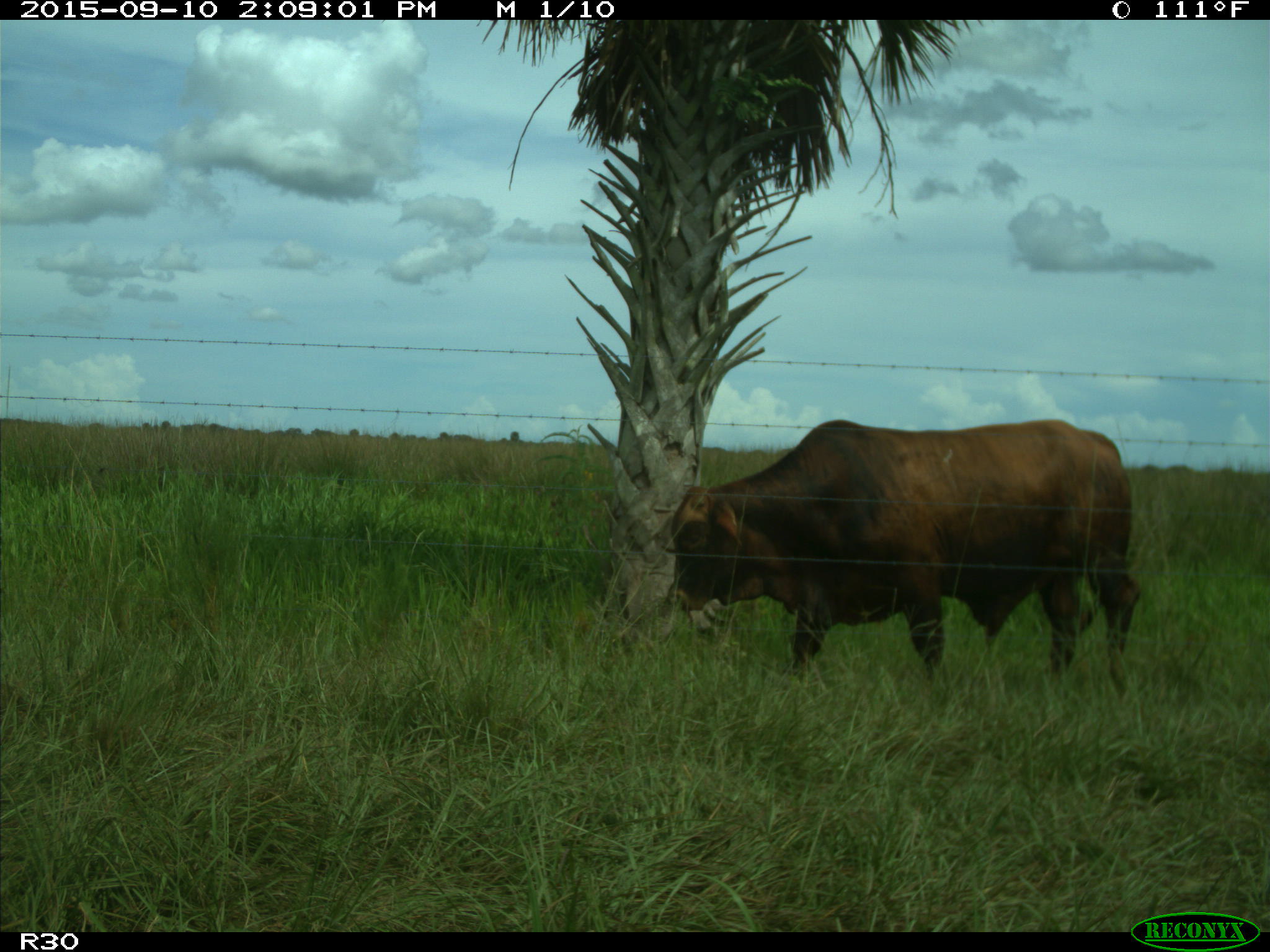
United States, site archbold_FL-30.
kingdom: Animalia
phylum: Chordata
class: Mammalia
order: Artiodactyla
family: Bovidae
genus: Bos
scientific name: Bos taurus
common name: domestic cow